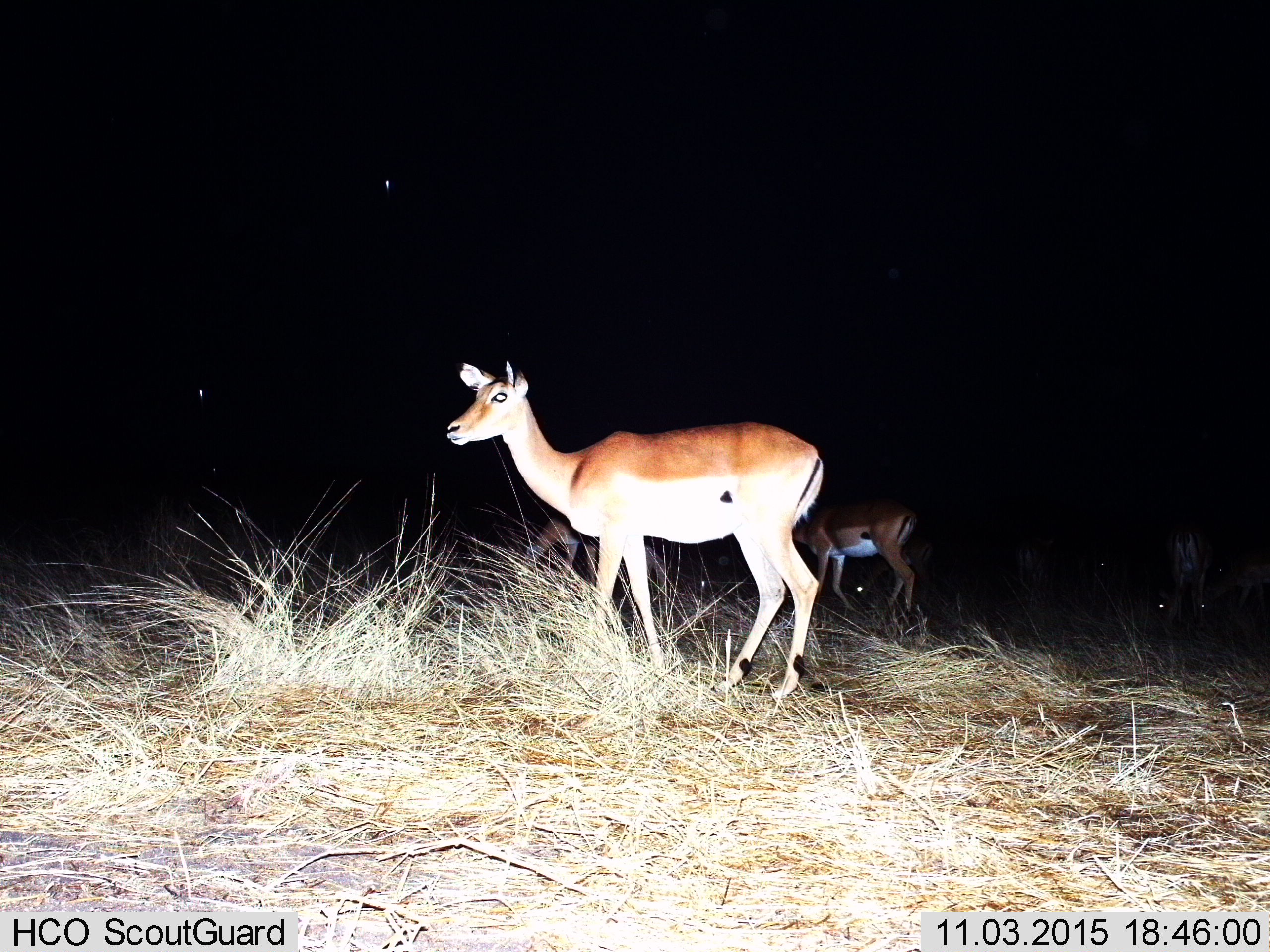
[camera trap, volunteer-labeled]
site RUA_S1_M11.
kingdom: Animalia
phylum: Chordata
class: Mammalia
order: Artiodactyla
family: Bovidae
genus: Aepyceros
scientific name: Aepyceros melampus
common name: impala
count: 4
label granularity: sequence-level